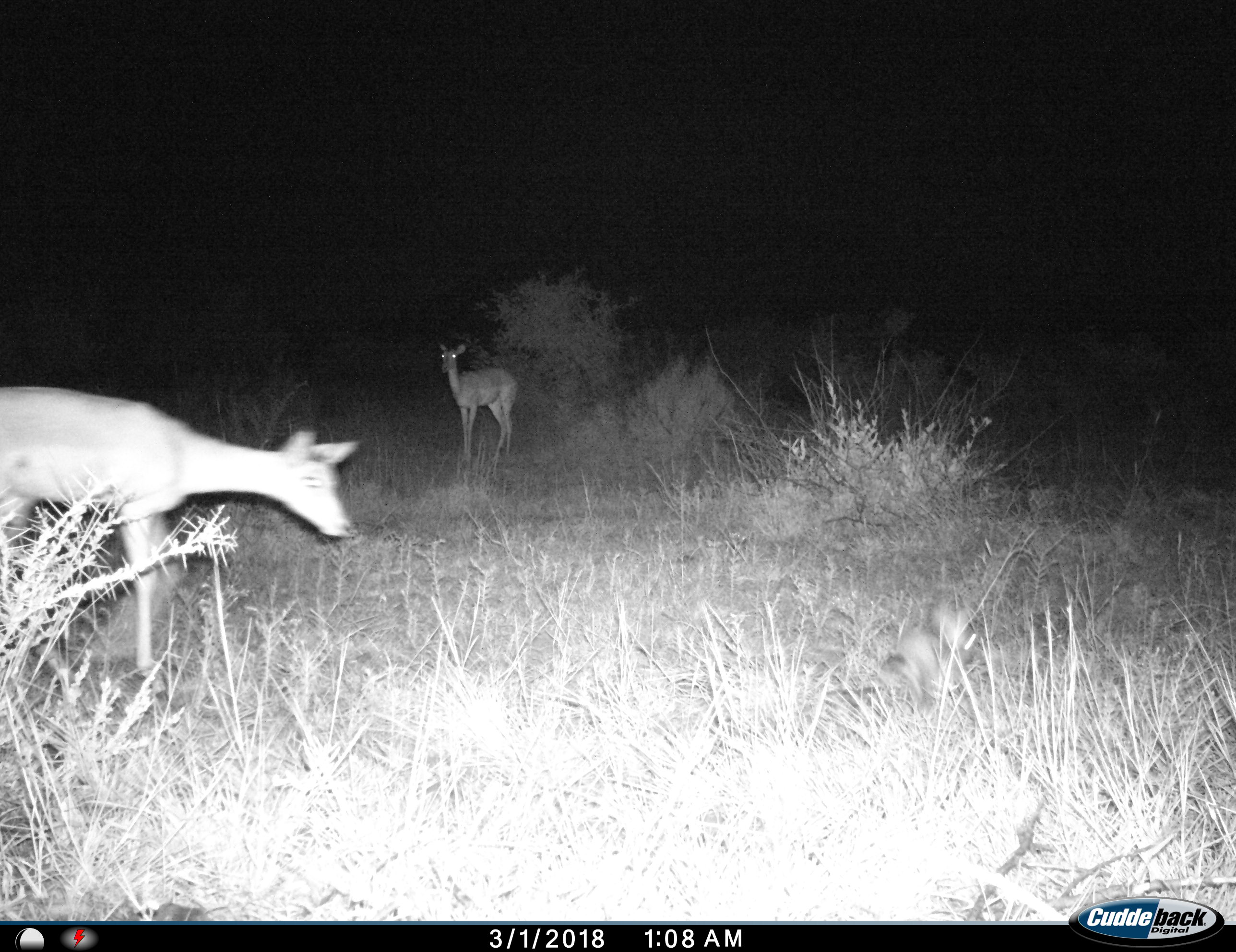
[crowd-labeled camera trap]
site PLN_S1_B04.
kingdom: Animalia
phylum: Chordata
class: Mammalia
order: Artiodactyla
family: Bovidae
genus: Aepyceros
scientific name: Aepyceros melampus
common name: impala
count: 2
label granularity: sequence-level